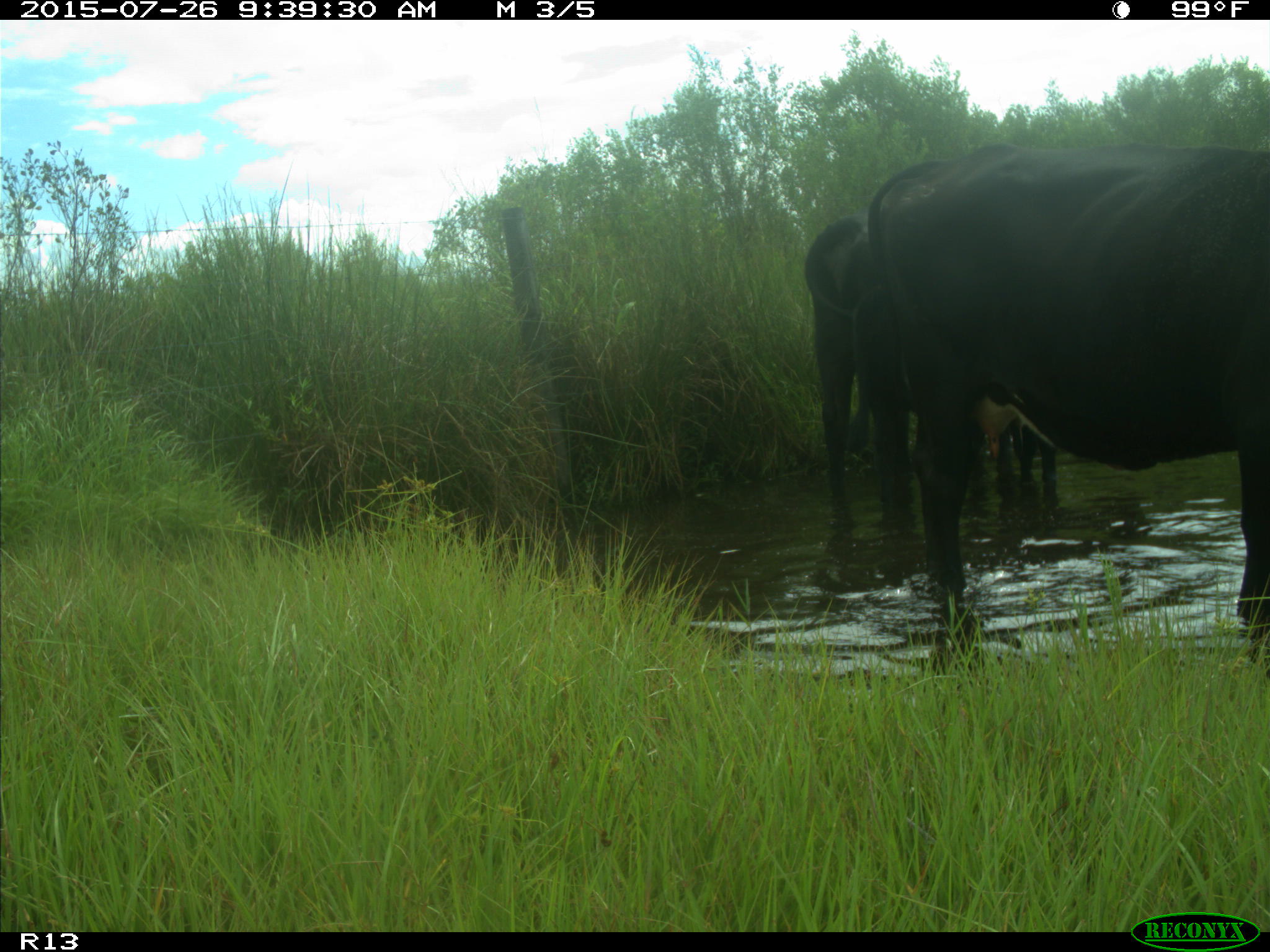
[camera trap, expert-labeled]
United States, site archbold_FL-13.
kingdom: Animalia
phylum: Chordata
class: Mammalia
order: Artiodactyla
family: Bovidae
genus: Bos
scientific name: Bos taurus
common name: domestic cow